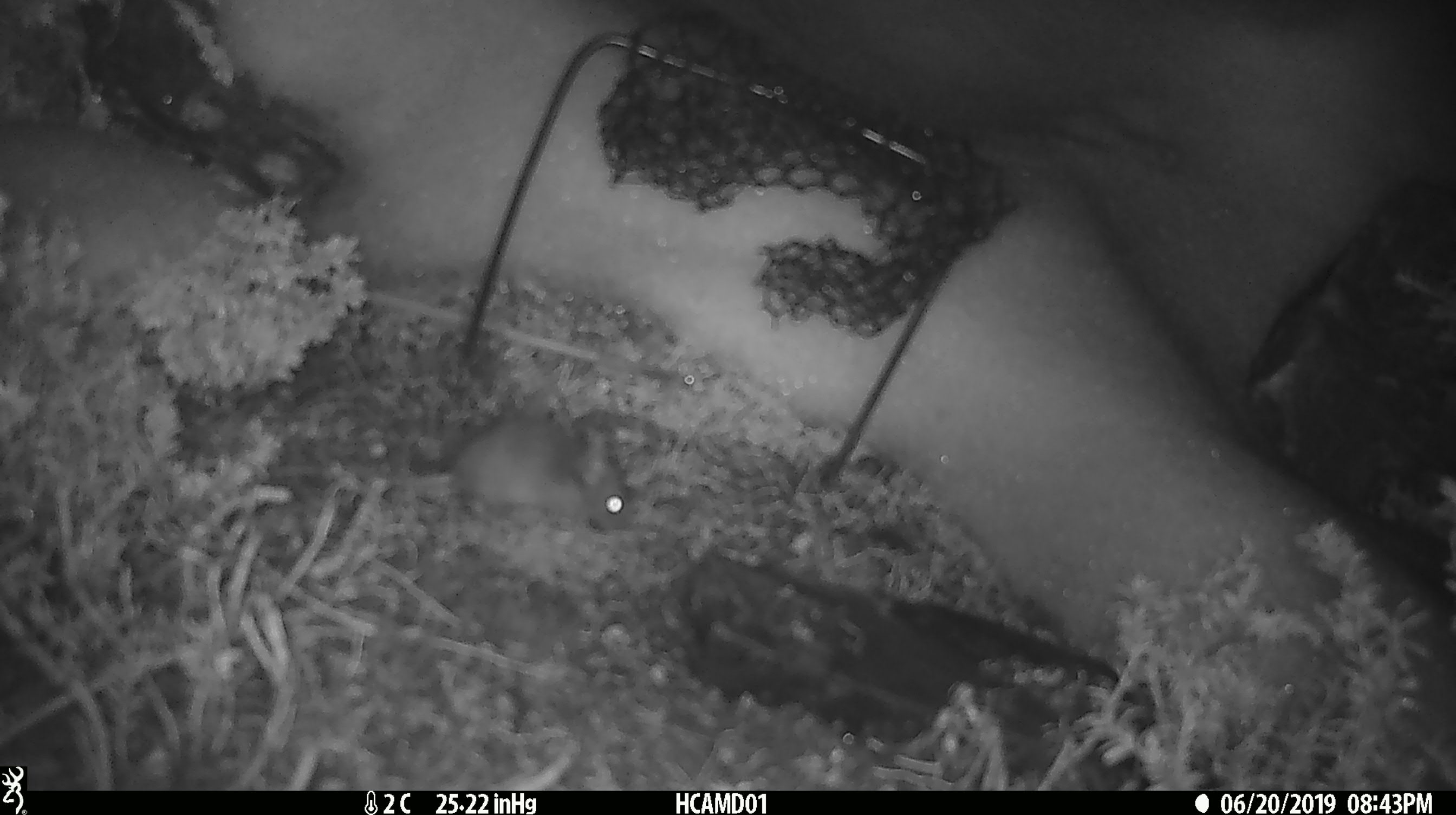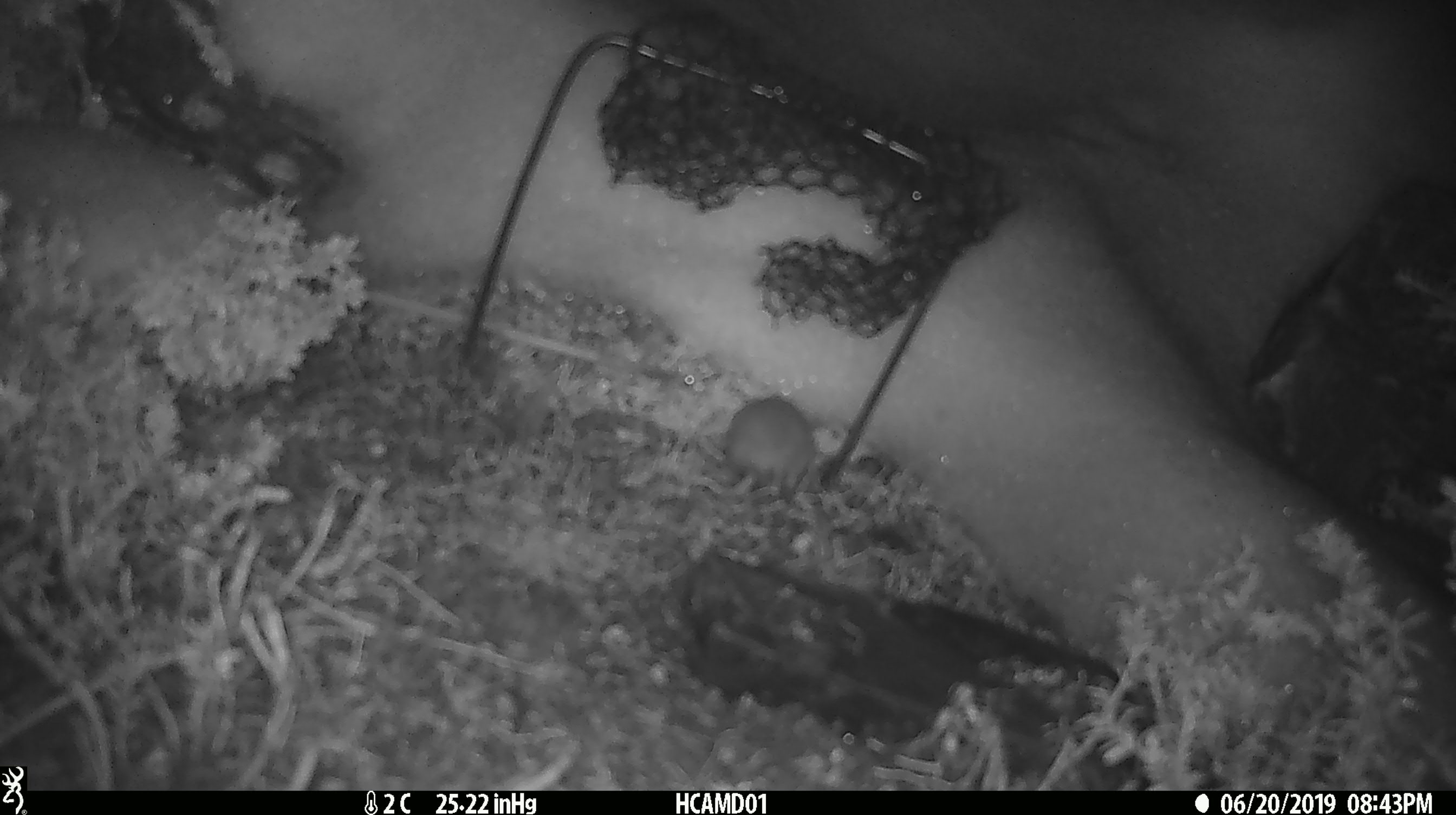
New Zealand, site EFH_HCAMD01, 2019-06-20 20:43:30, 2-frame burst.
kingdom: Animalia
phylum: Chordata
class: Mammalia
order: Rodentia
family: Muridae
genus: Mus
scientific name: Mus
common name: mouse